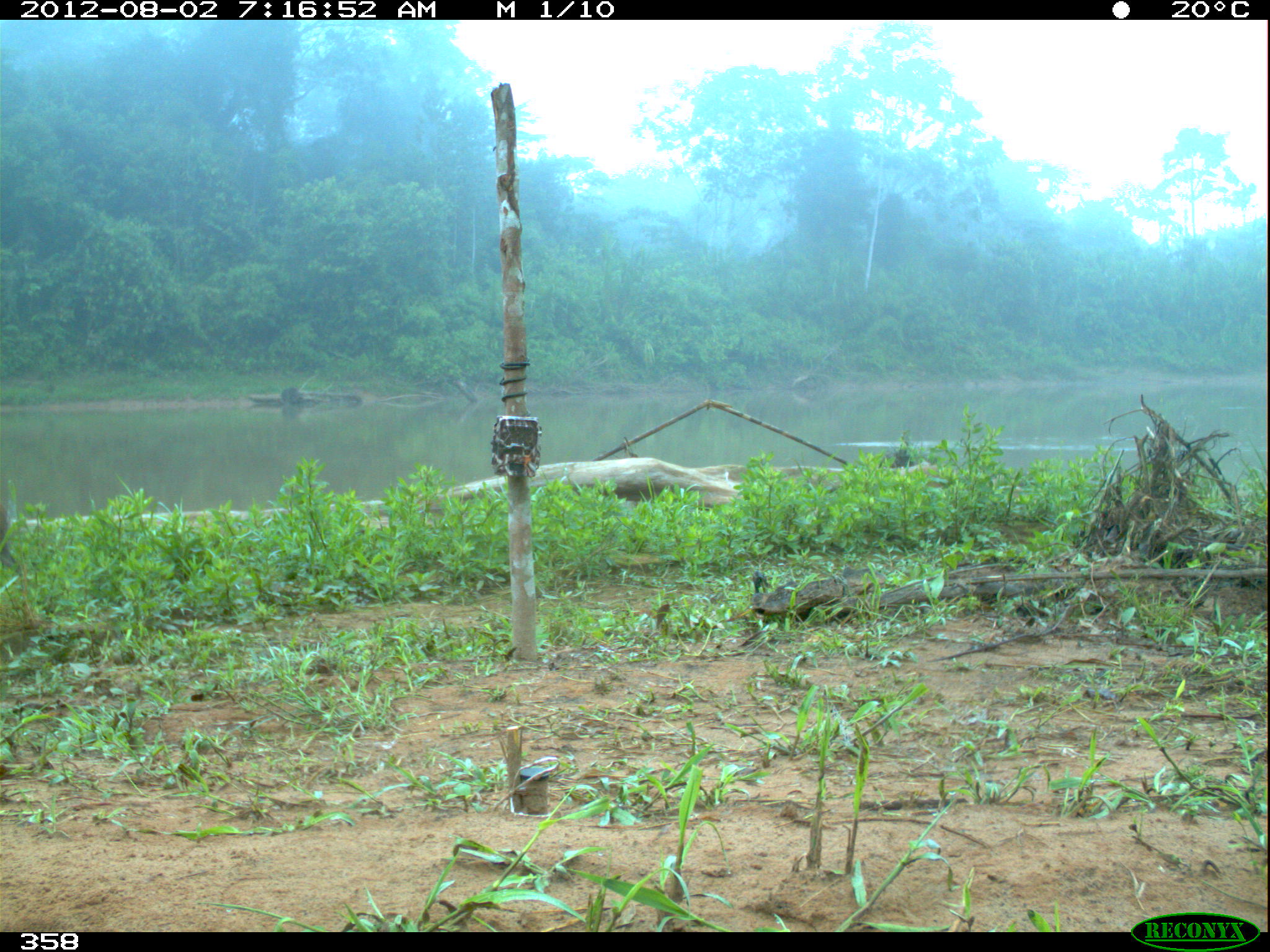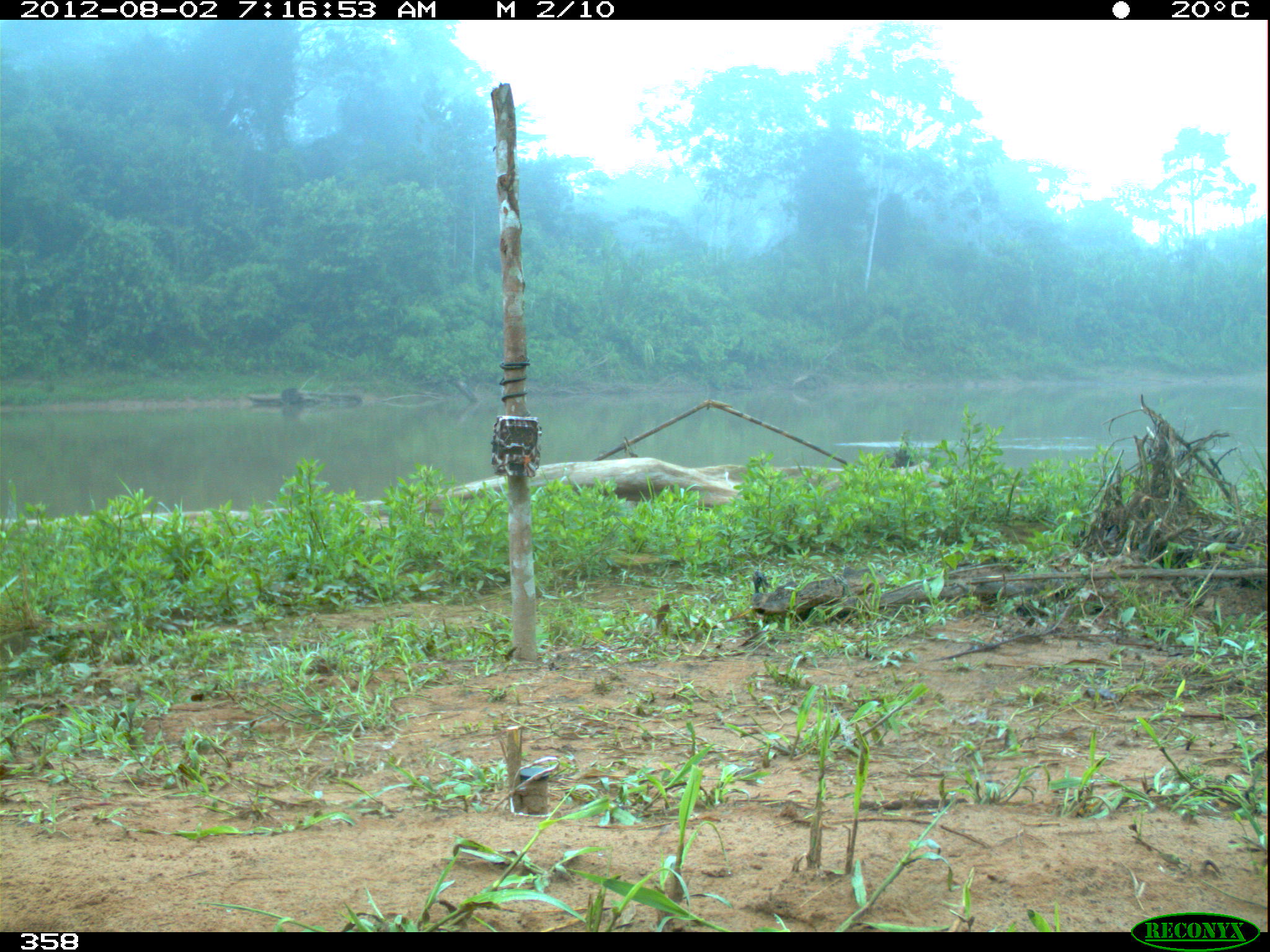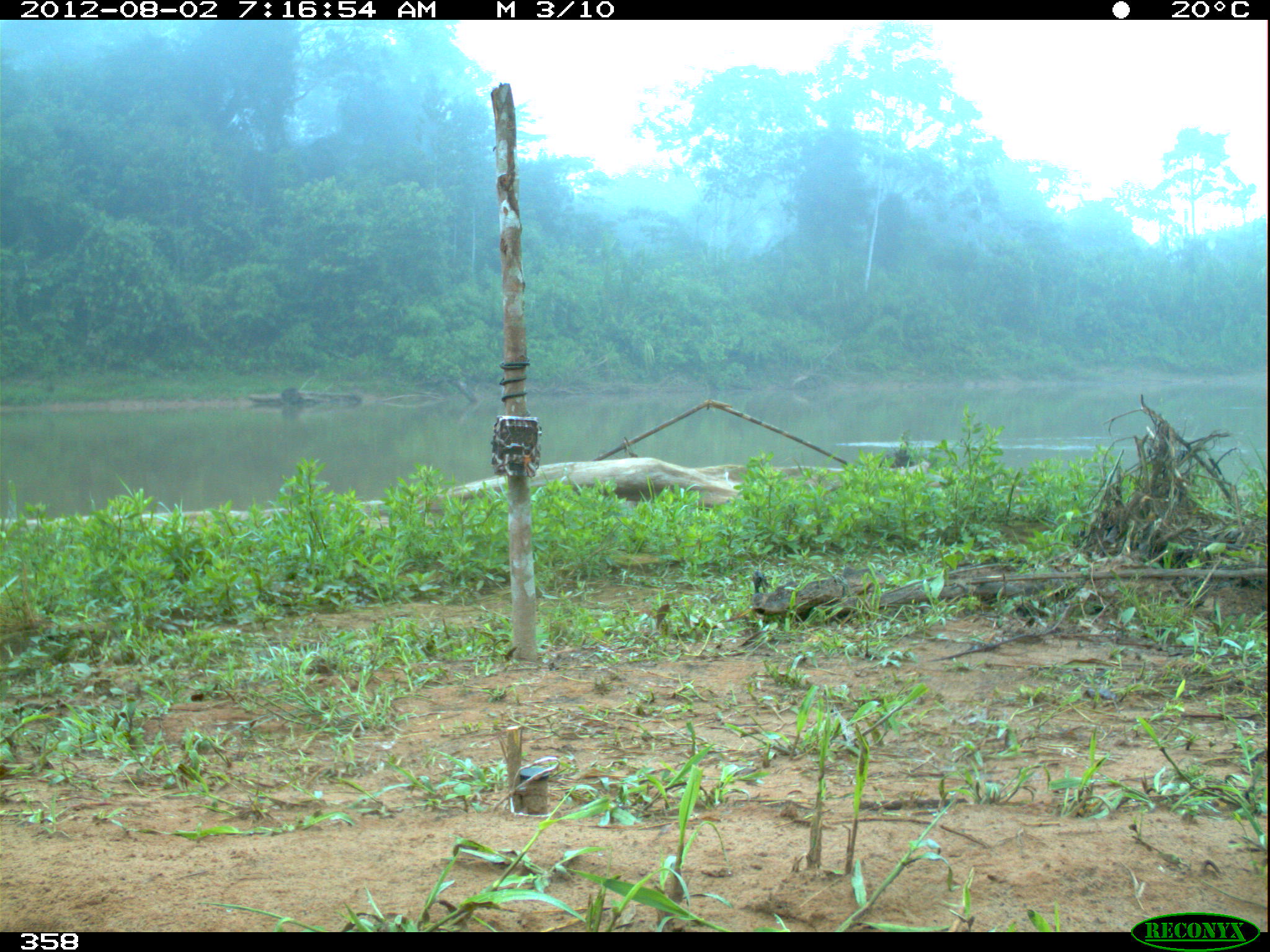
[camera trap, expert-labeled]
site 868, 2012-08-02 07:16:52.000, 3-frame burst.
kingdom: Animalia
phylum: Chordata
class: Mammalia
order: Rodentia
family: Caviidae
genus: Hydrochoerus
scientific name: Hydrochoerus hydrochaeris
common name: capybara